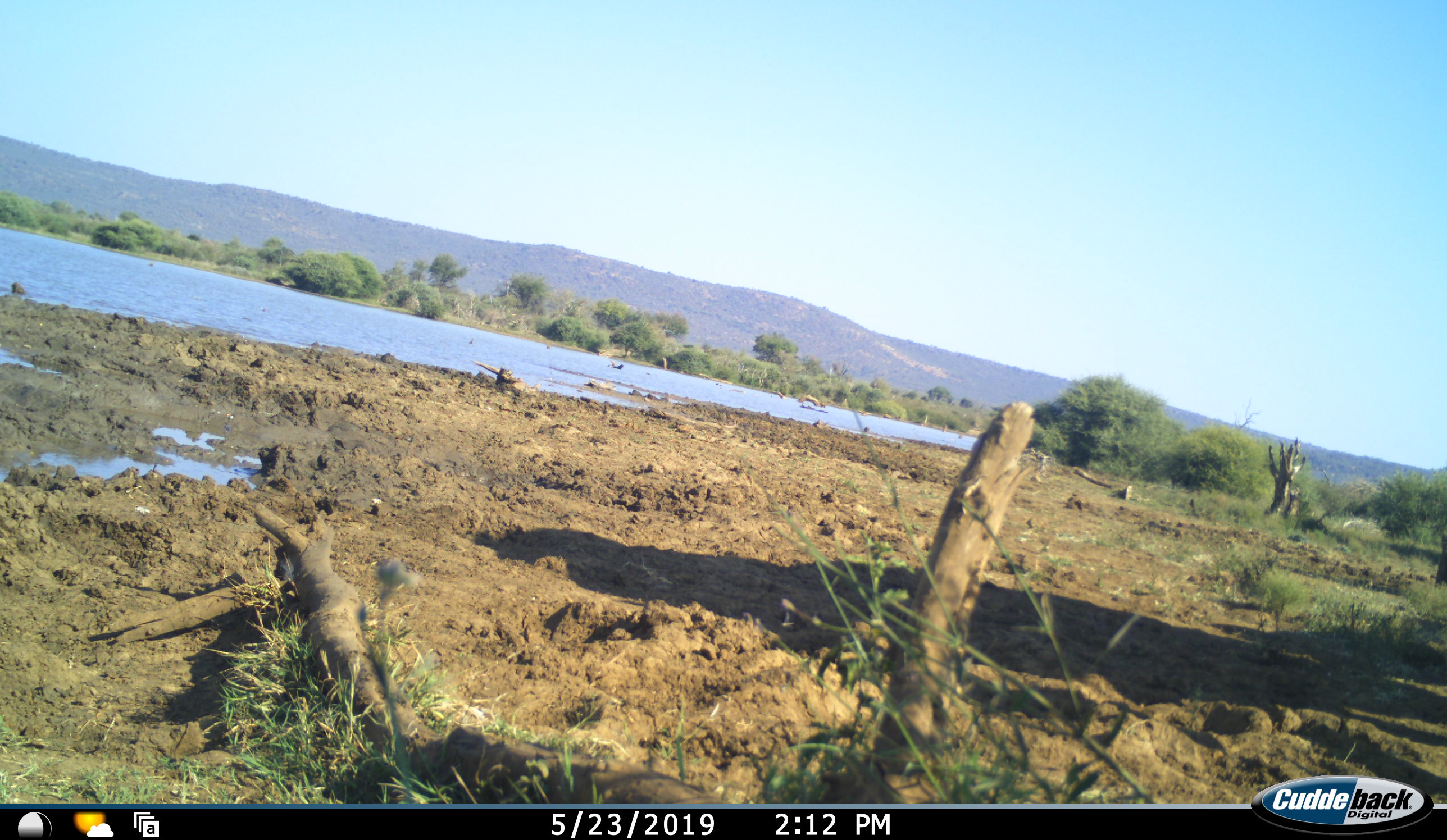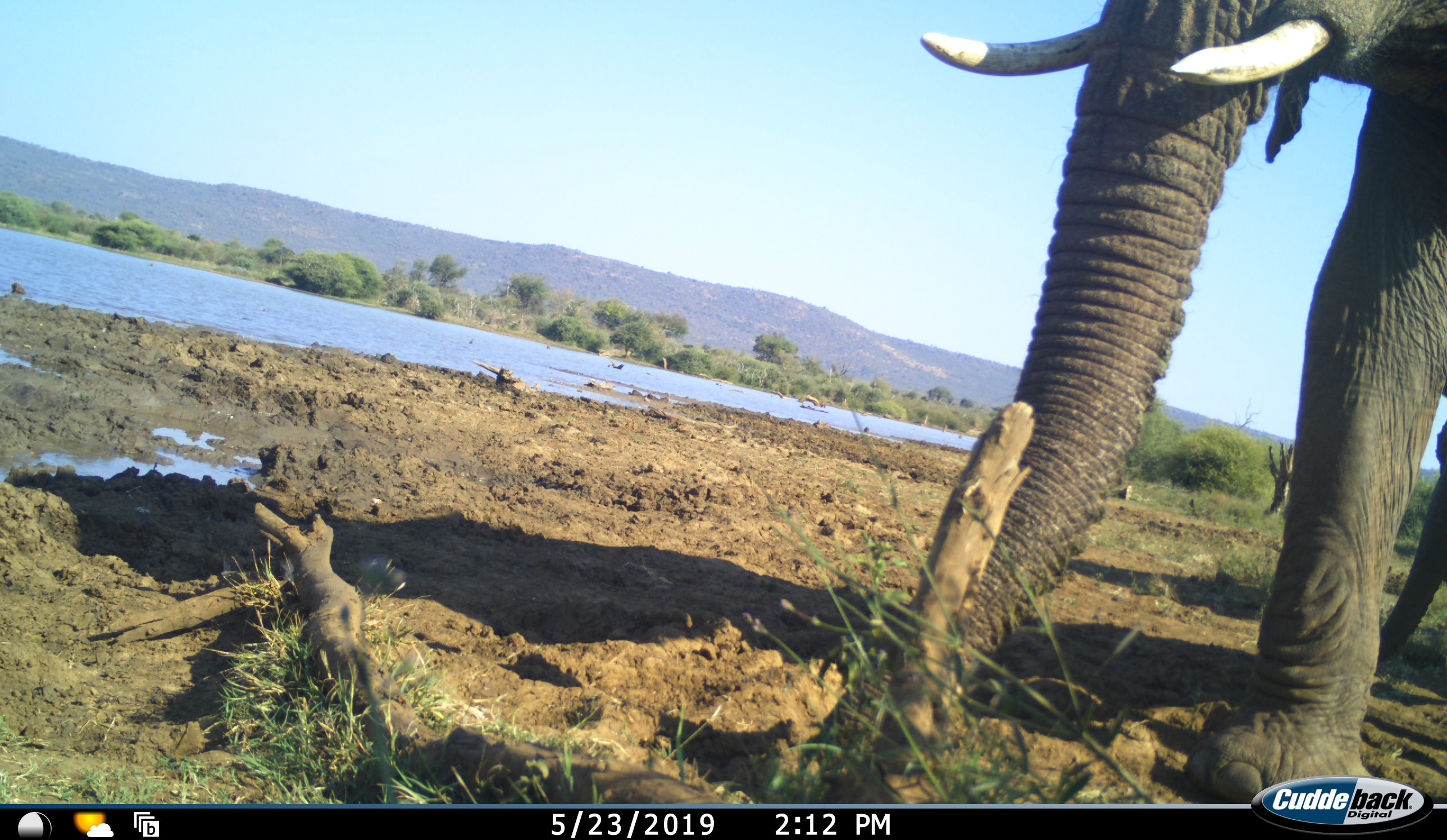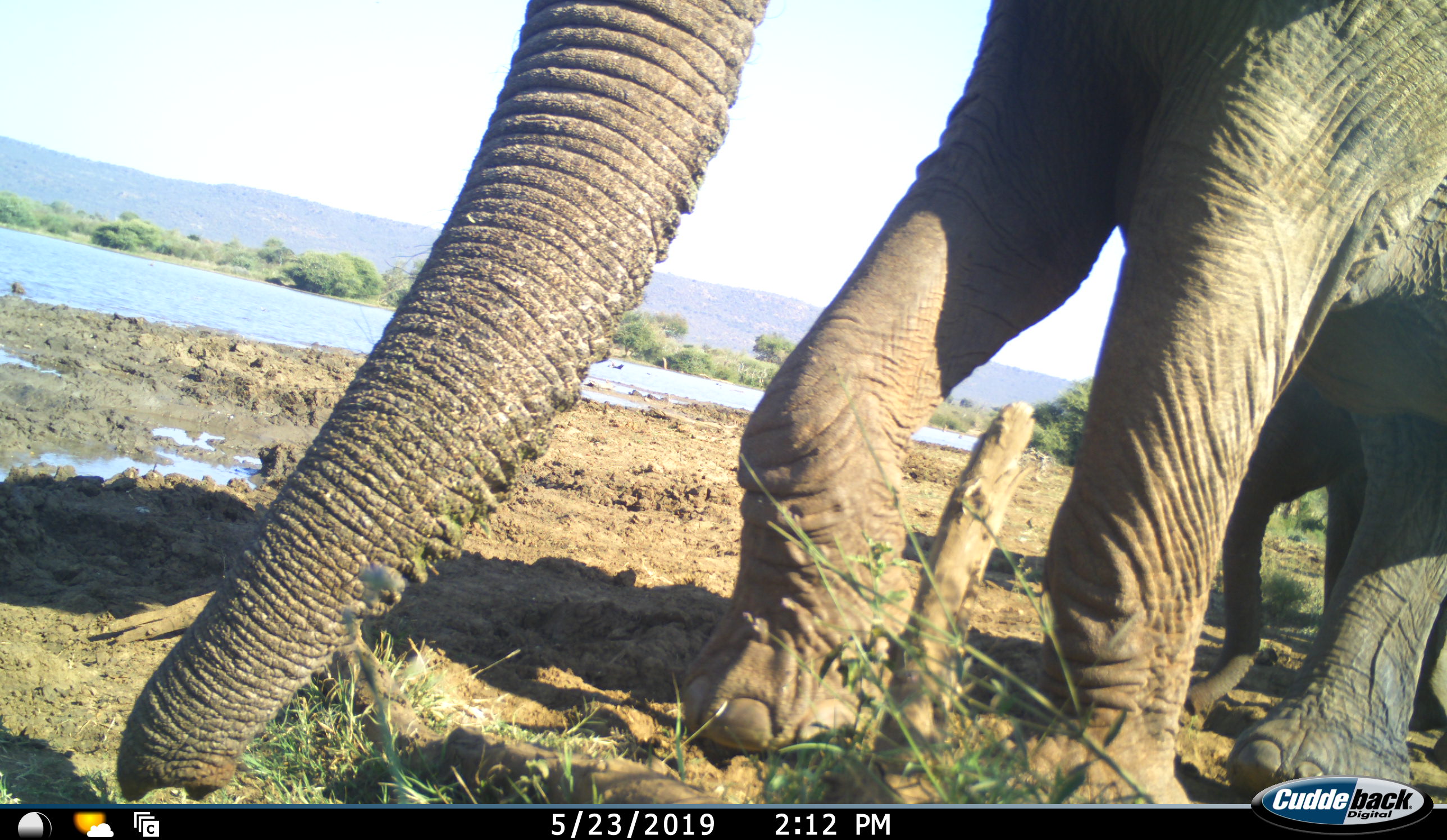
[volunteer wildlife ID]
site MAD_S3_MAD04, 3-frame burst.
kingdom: Animalia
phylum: Chordata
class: Mammalia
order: Proboscidea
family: Elephantidae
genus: Loxodonta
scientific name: Loxodonta africana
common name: african bush elephant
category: elephant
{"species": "elephant (african bush elephant) (Loxodonta africana)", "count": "2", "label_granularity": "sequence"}